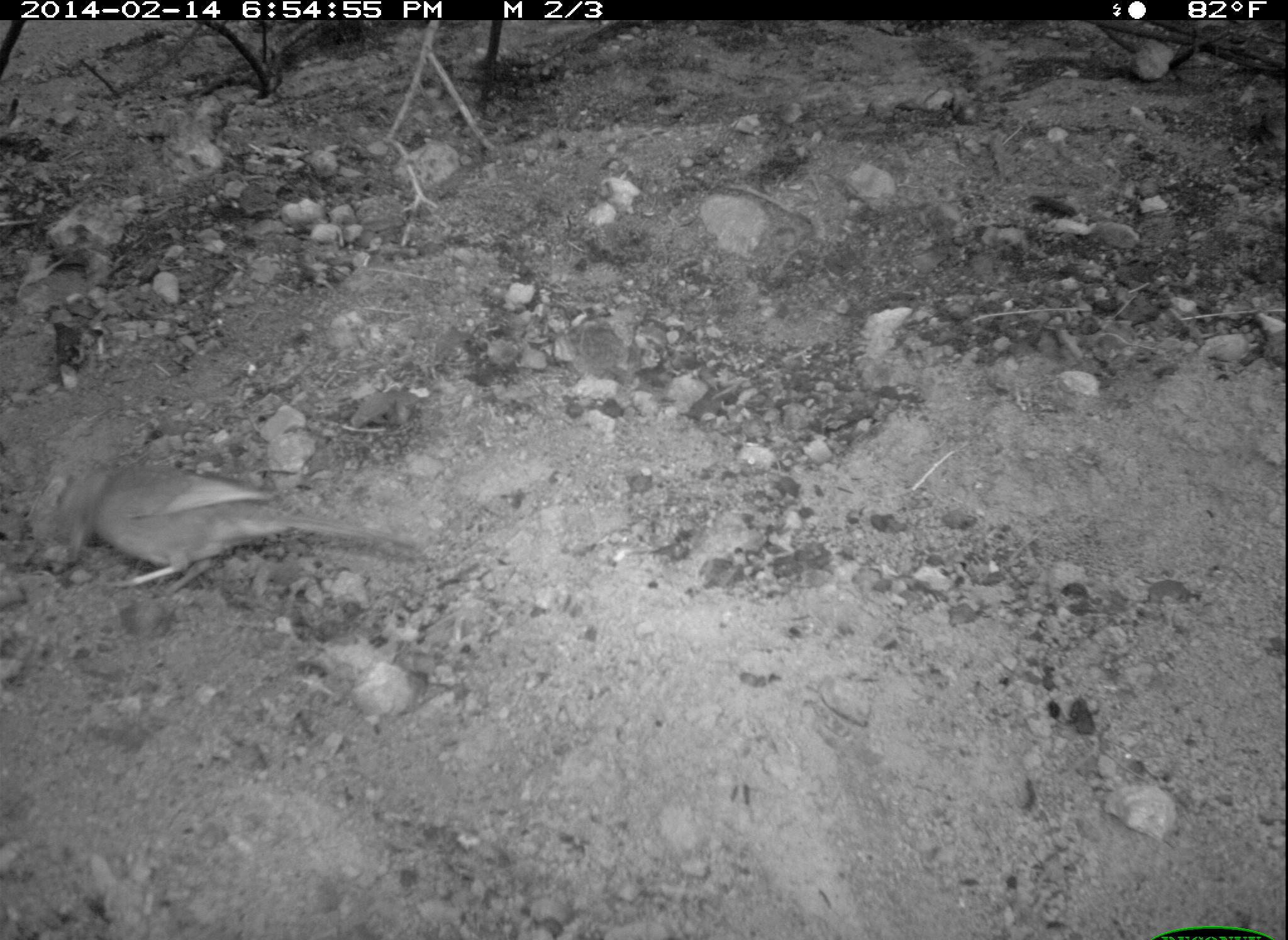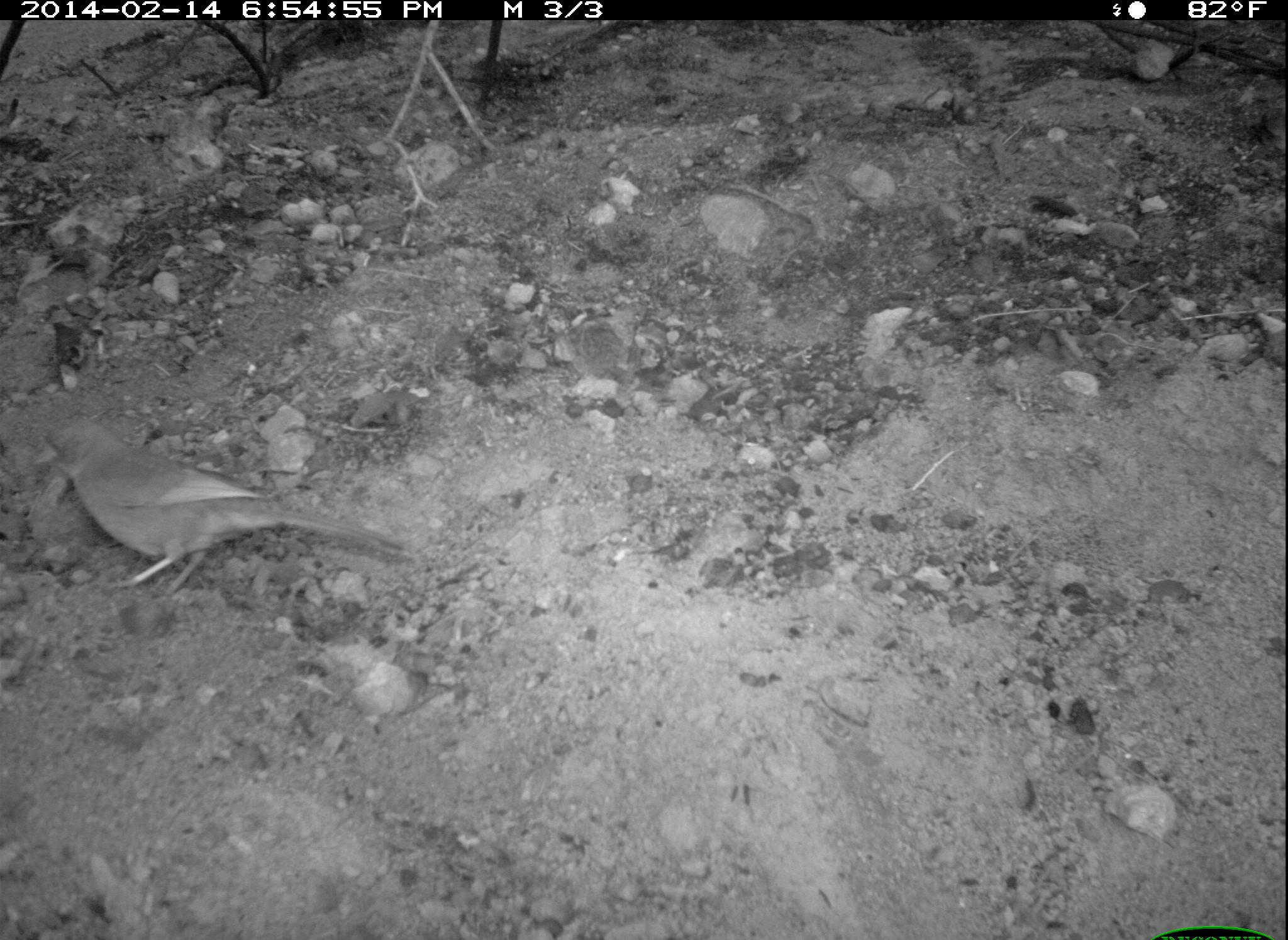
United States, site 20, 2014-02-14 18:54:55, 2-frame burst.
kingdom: Animalia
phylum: Chordata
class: Aves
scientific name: Aves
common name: bird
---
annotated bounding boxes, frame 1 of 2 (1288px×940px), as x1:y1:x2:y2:
bird: 28:463:423:598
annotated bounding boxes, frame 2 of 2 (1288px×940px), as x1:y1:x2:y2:
bird: 30:421:409:603